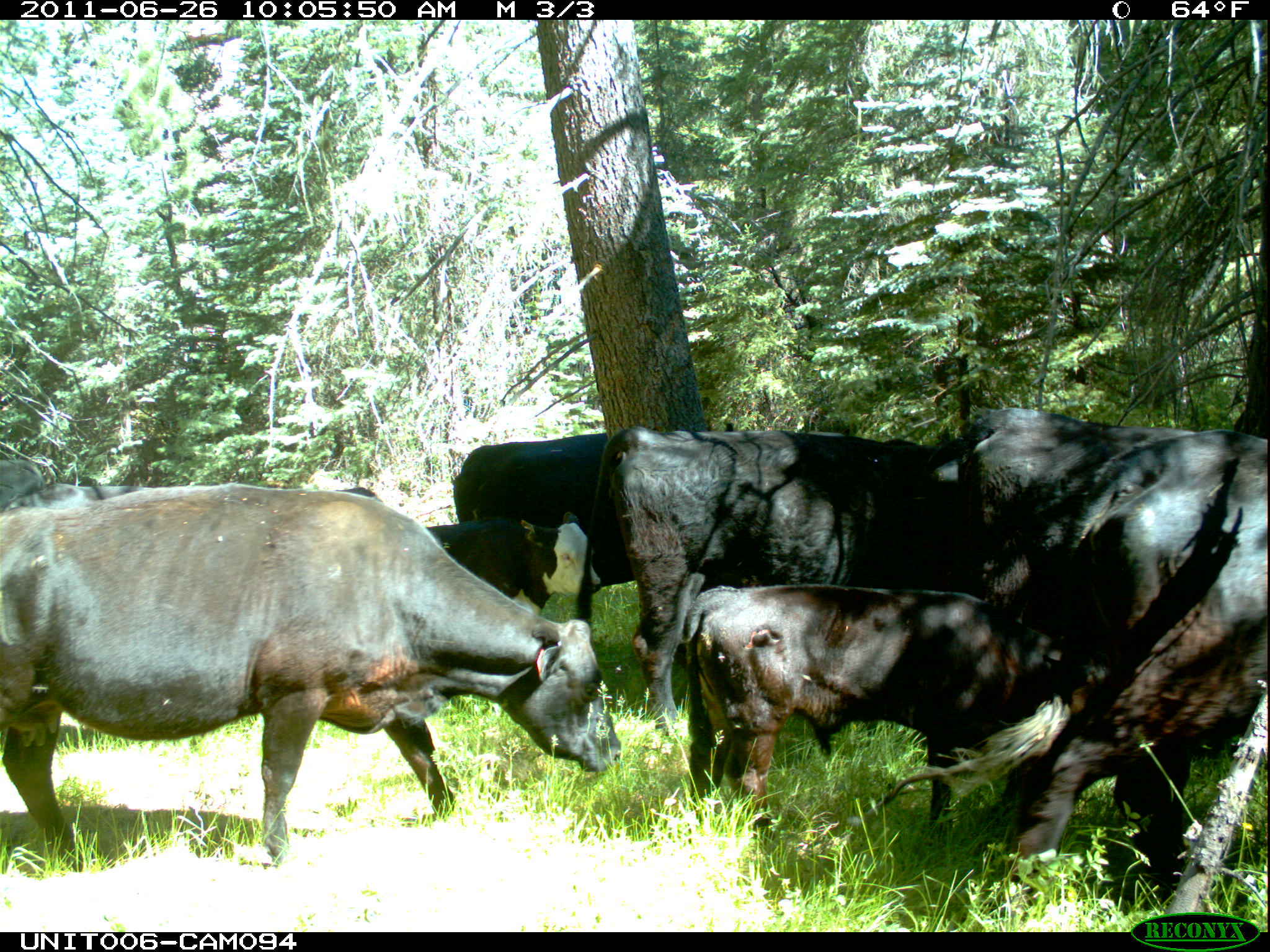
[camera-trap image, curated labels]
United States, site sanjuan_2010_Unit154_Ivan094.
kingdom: Animalia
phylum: Chordata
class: Mammalia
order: Artiodactyla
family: Bovidae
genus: Bos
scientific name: Bos taurus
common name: domestic cow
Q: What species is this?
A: Bos taurus (domestic cow).